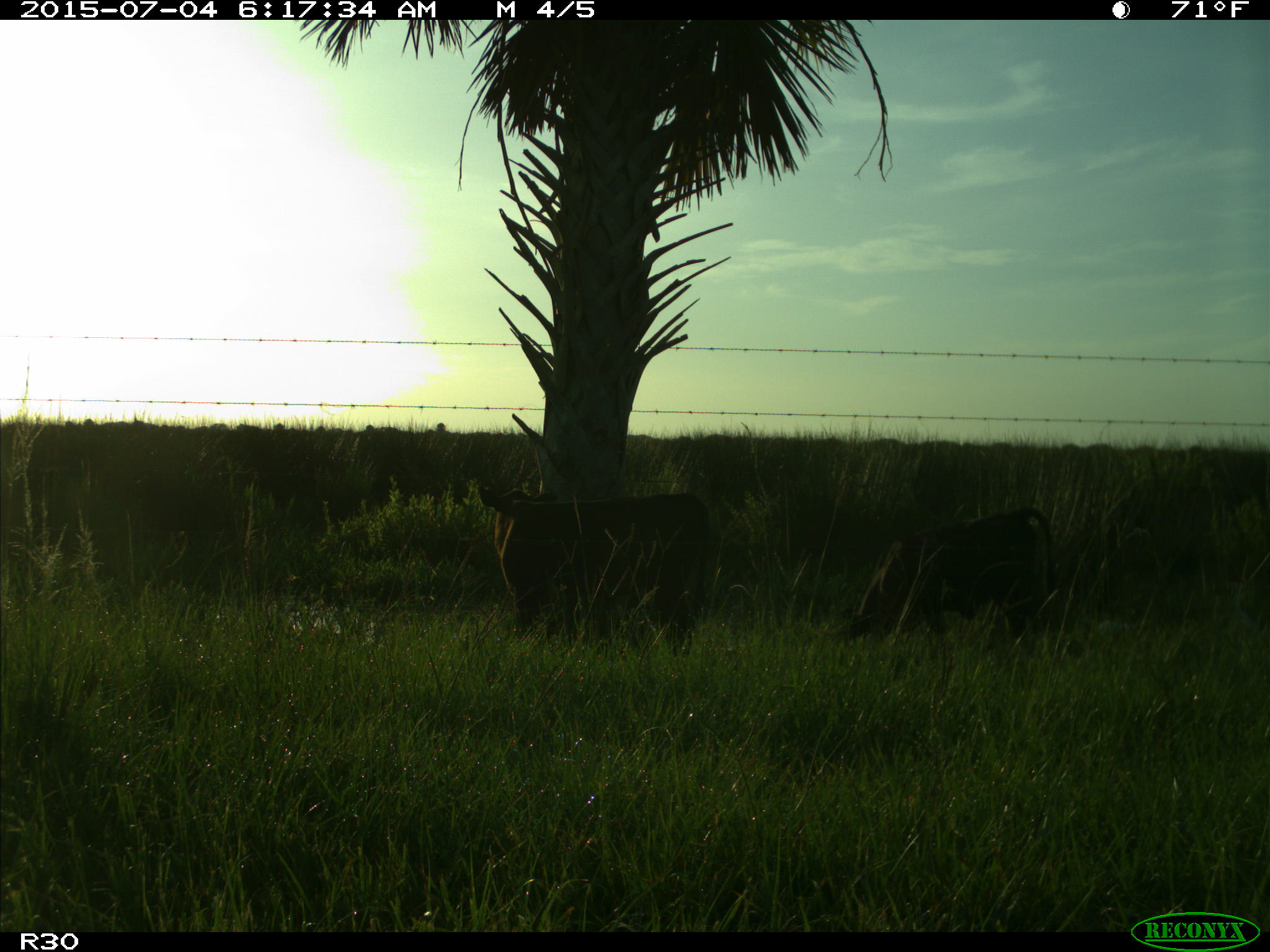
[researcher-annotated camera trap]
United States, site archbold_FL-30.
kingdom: Animalia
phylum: Chordata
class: Mammalia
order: Artiodactyla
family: Bovidae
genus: Bos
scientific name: Bos taurus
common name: domestic cow